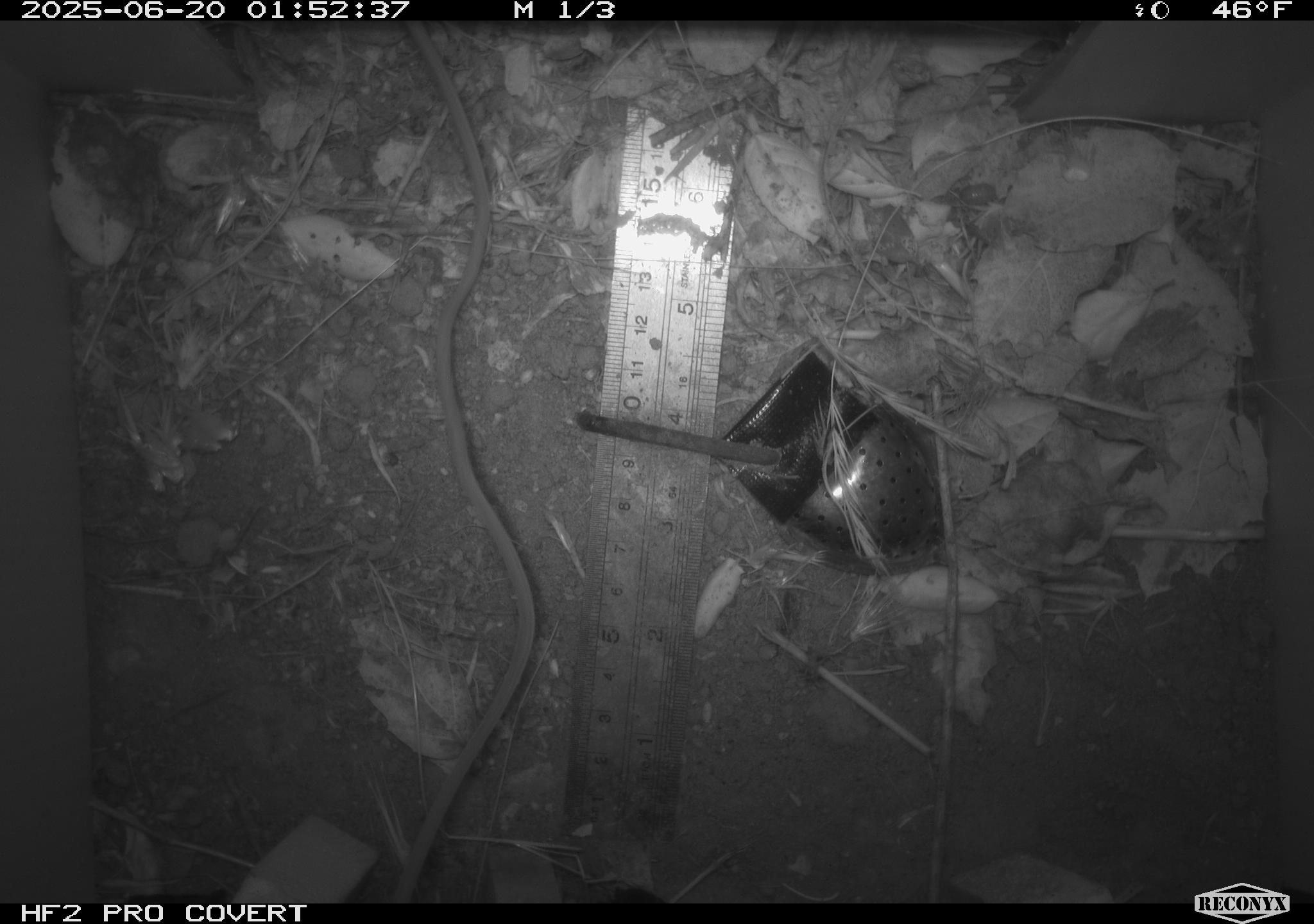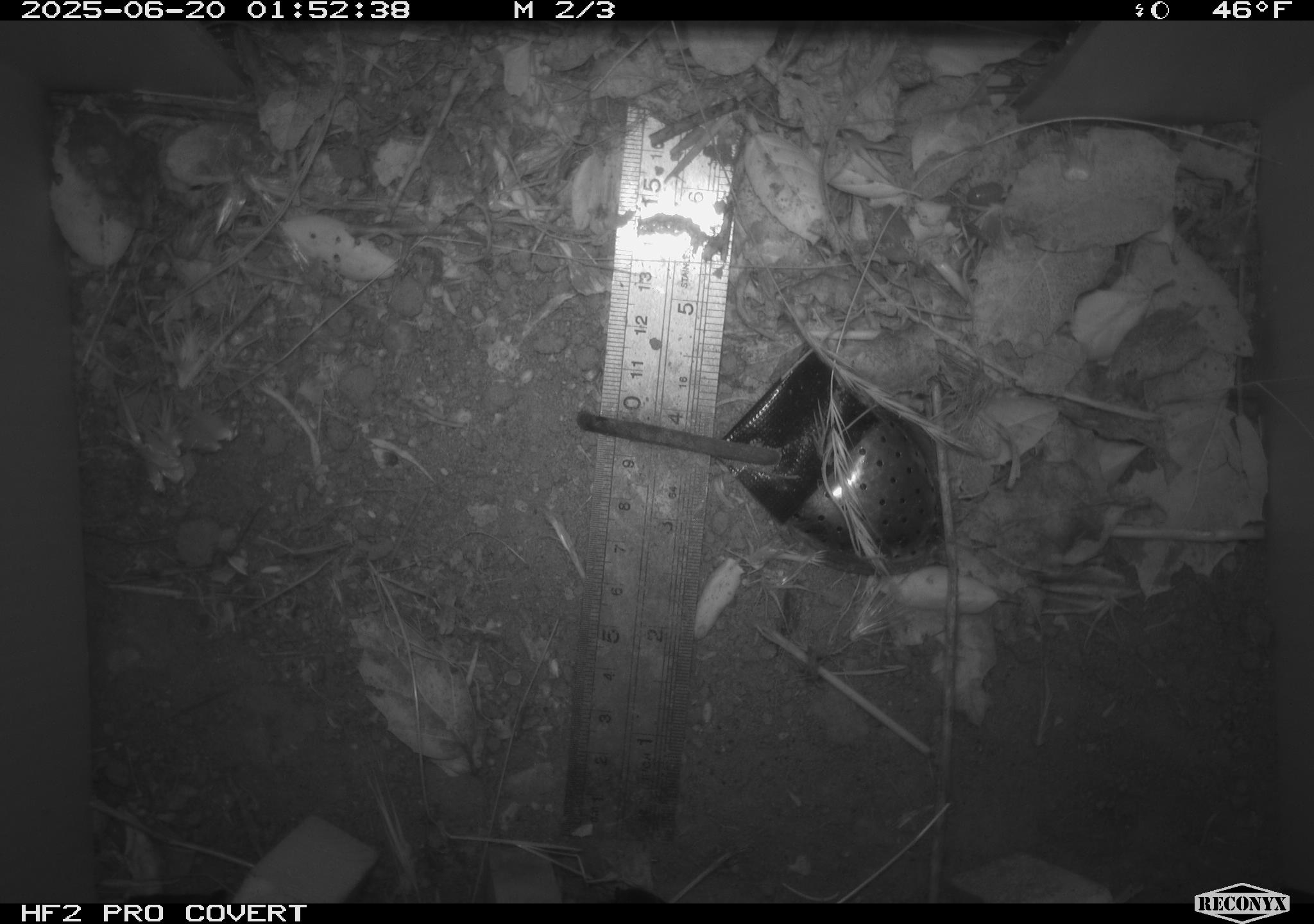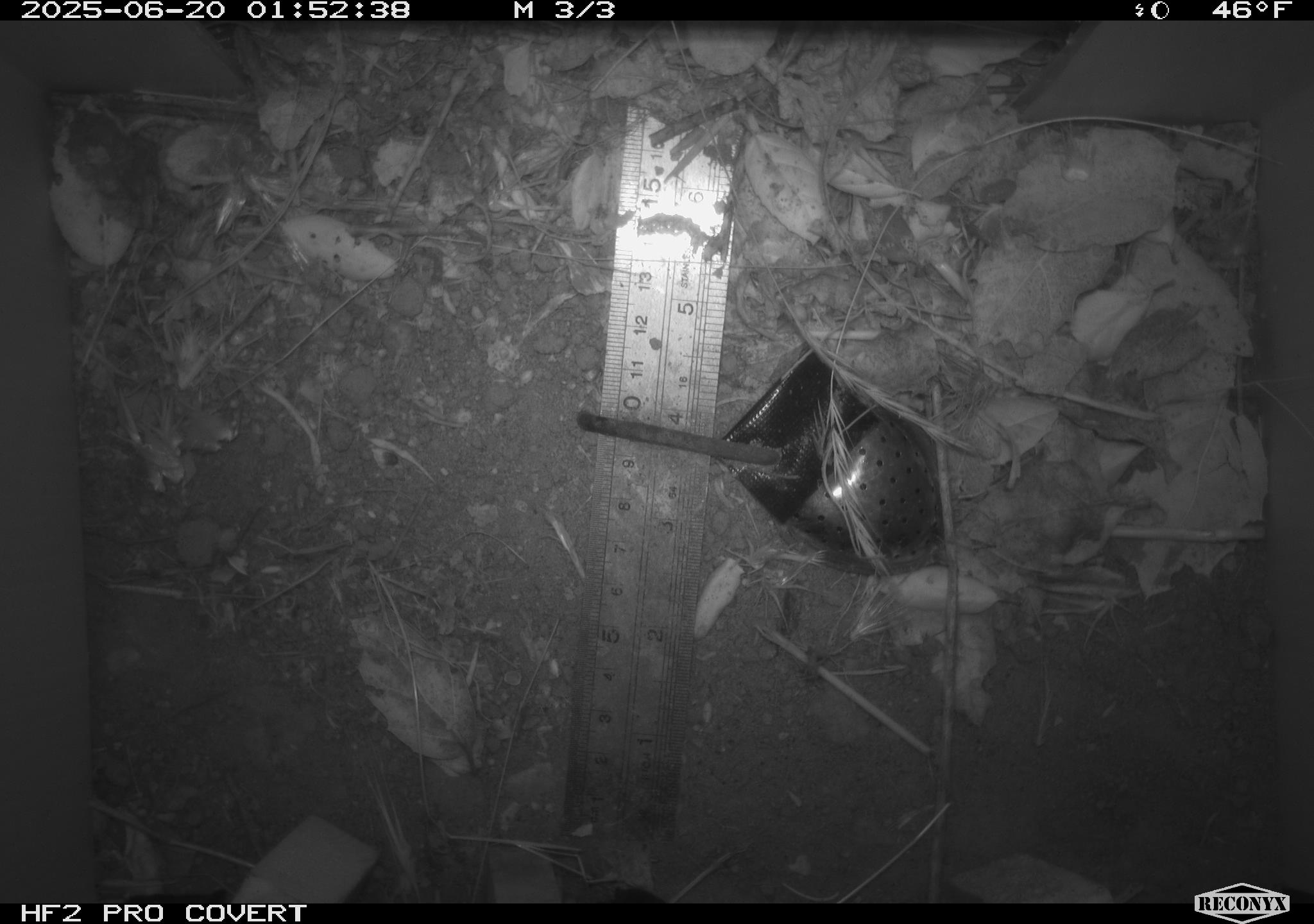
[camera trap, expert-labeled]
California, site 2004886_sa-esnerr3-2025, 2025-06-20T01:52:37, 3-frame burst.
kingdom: Animalia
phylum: Chordata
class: Mammalia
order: Rodentia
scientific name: Rodentia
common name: rodent